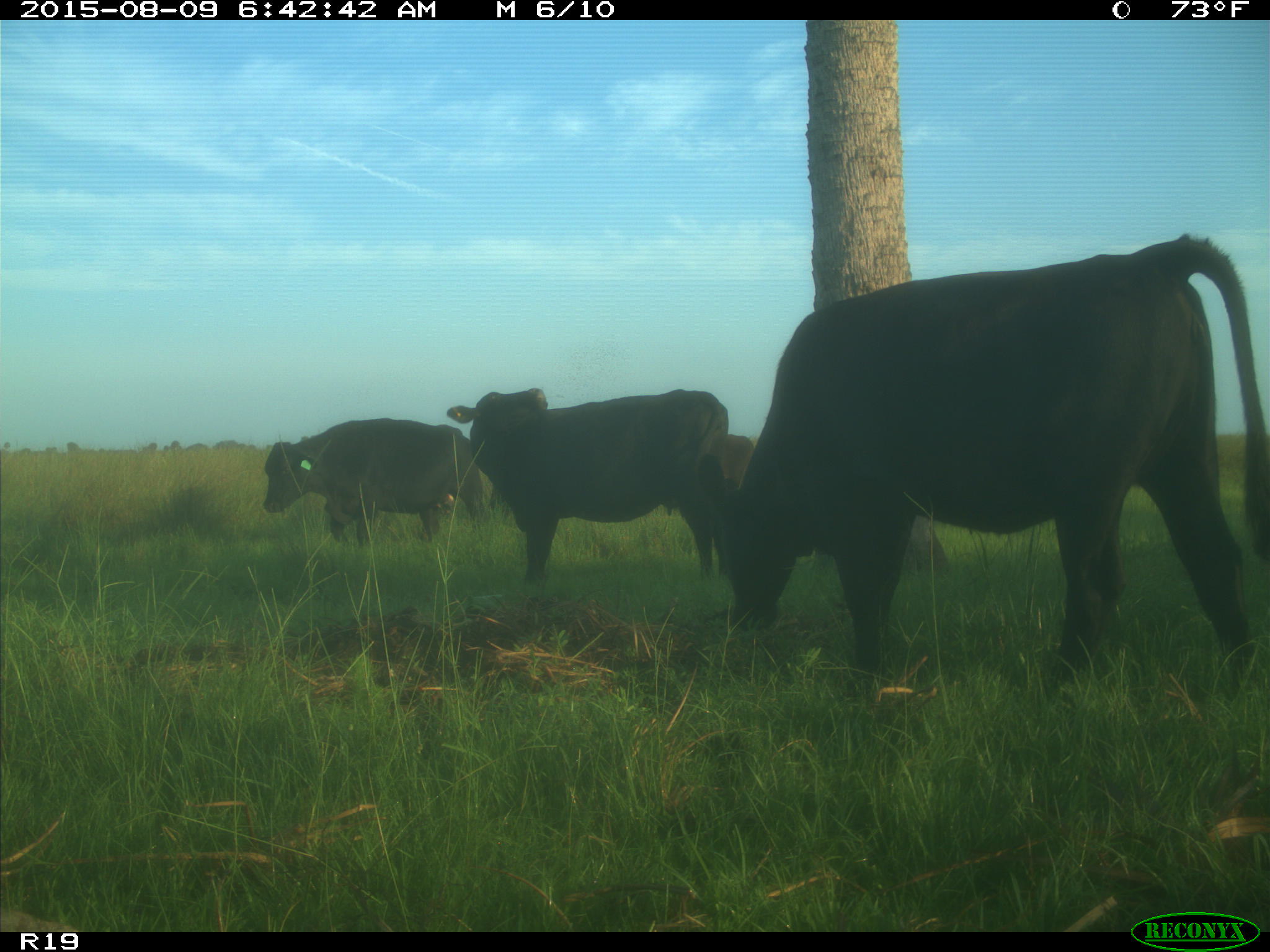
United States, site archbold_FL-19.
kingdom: Animalia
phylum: Chordata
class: Mammalia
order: Artiodactyla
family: Bovidae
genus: Bos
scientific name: Bos taurus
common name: domestic cow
Bos taurus (domestic cow).